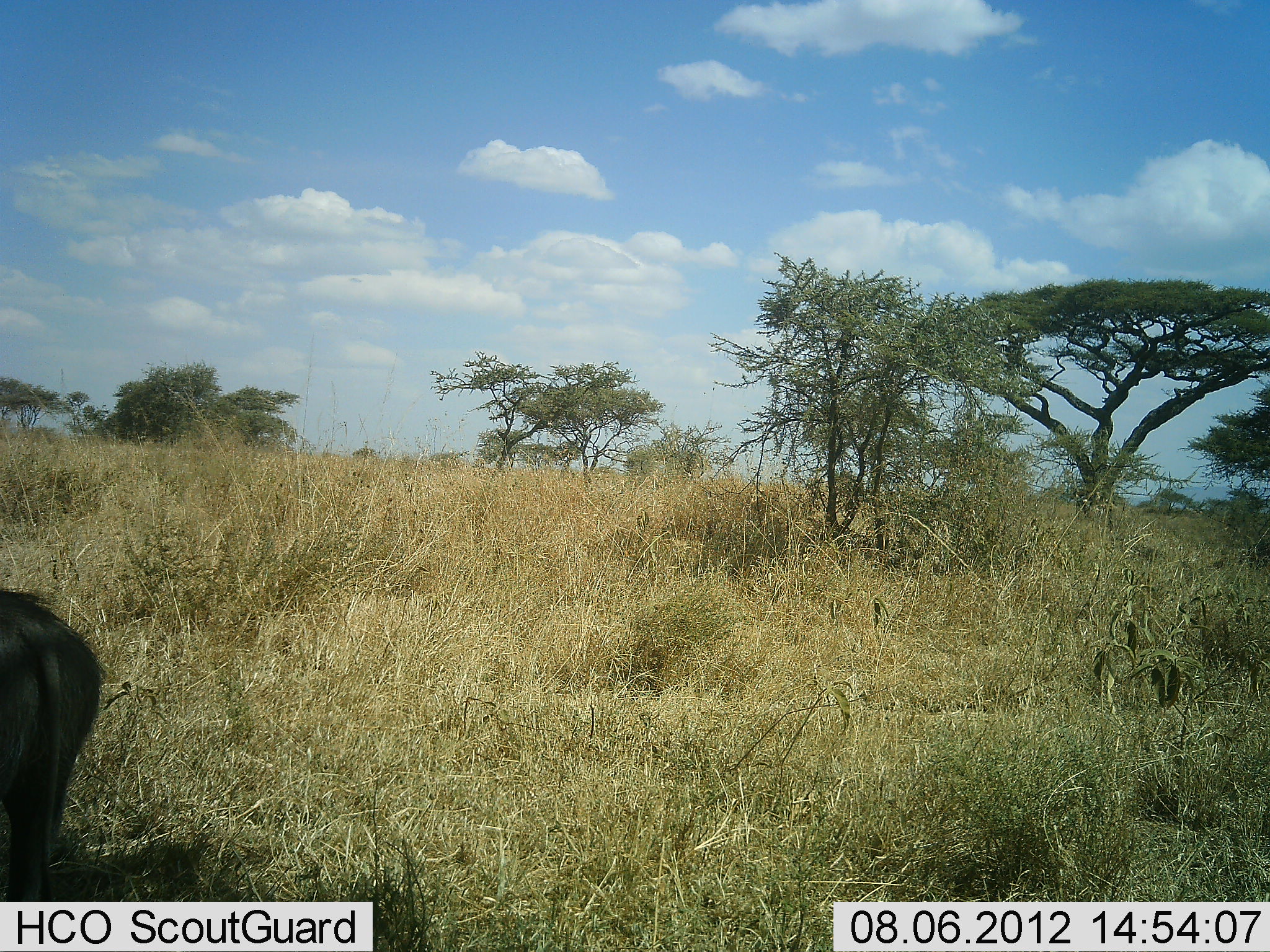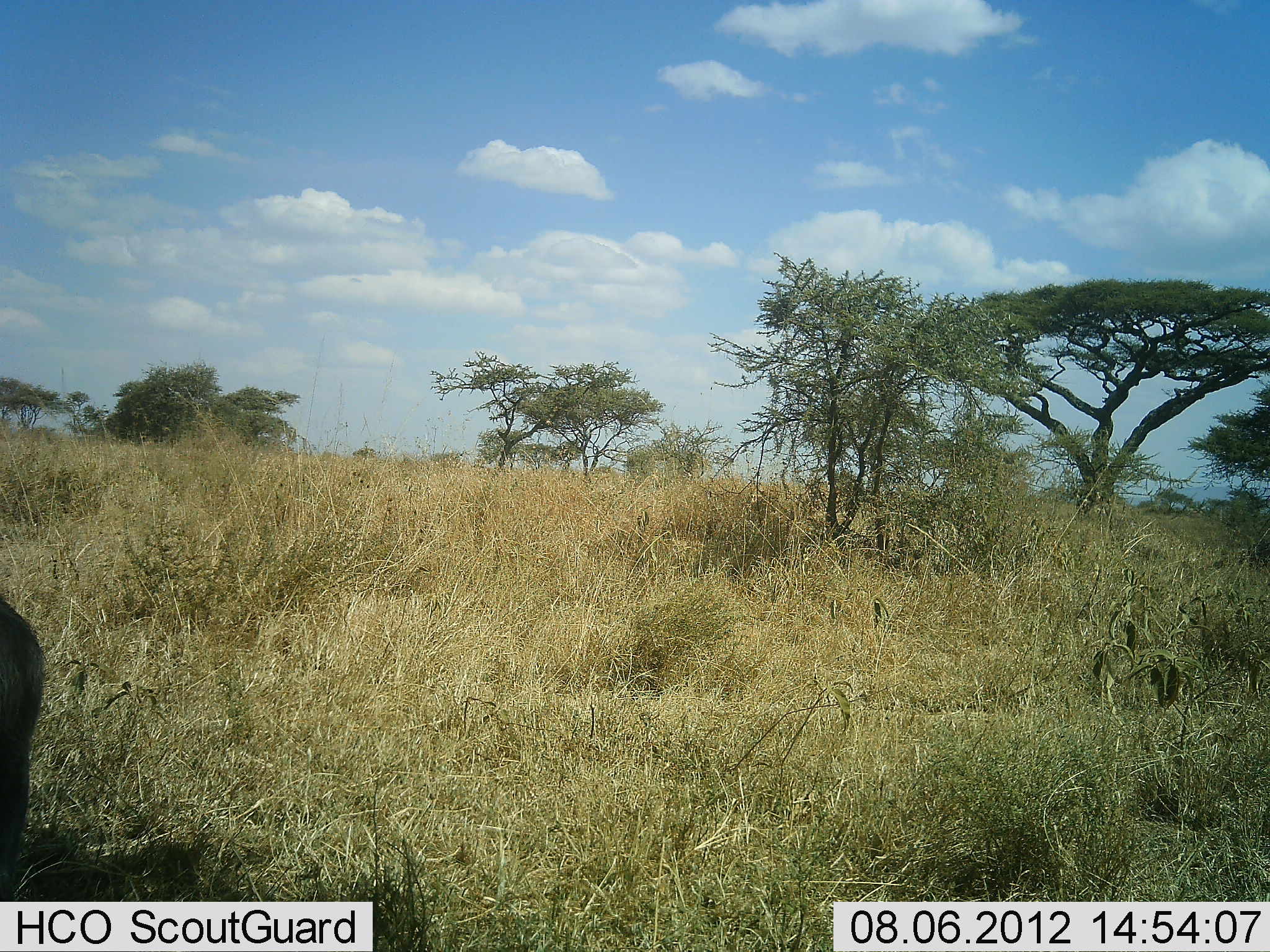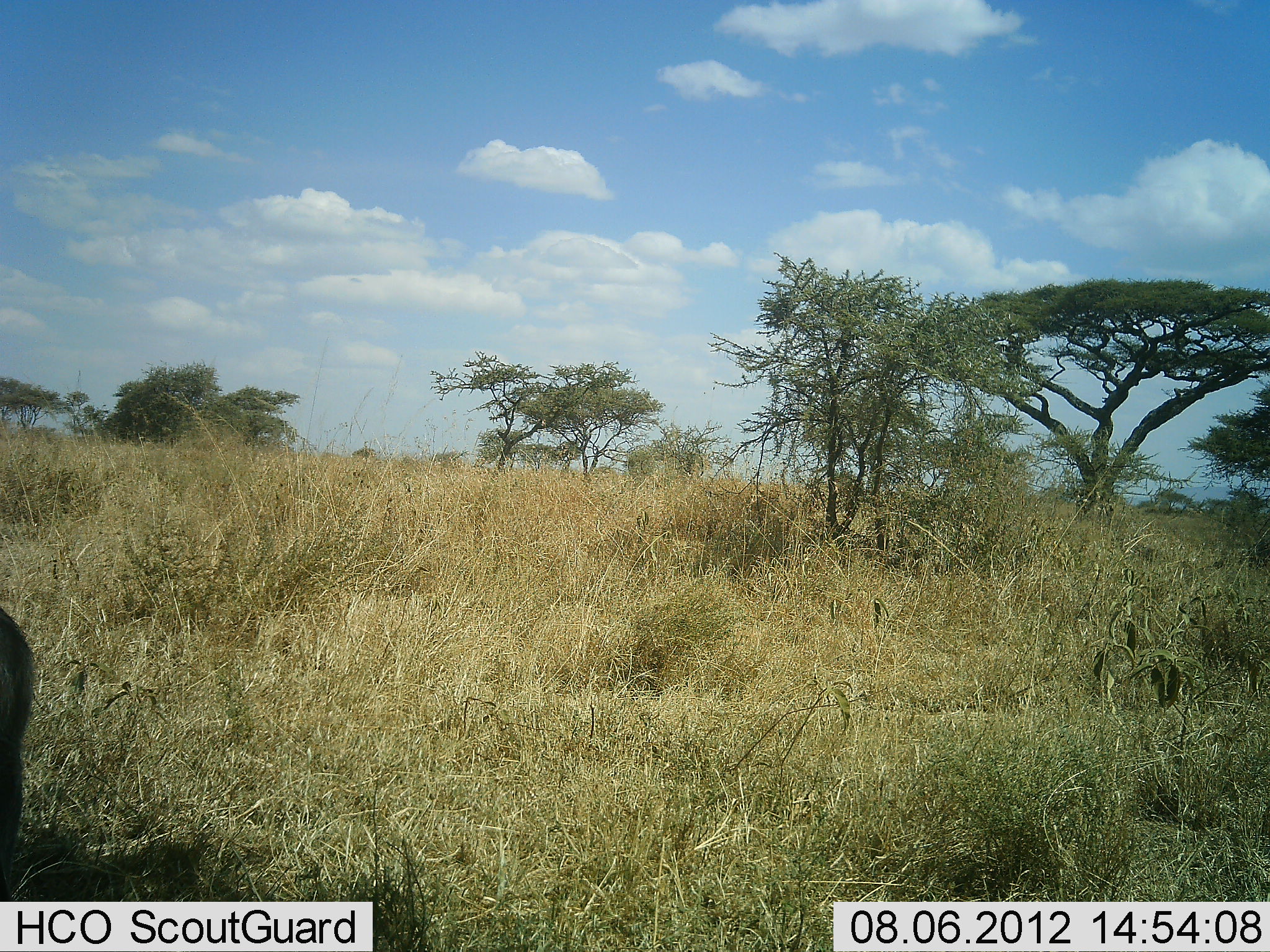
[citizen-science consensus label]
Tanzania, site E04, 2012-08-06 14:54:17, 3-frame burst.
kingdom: Animalia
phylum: Chordata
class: Mammalia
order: Artiodactyla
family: Suidae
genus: Phacochoerus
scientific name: Phacochoerus africanus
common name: warthog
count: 1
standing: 30%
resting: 0%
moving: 50%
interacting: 0%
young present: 0%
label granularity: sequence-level